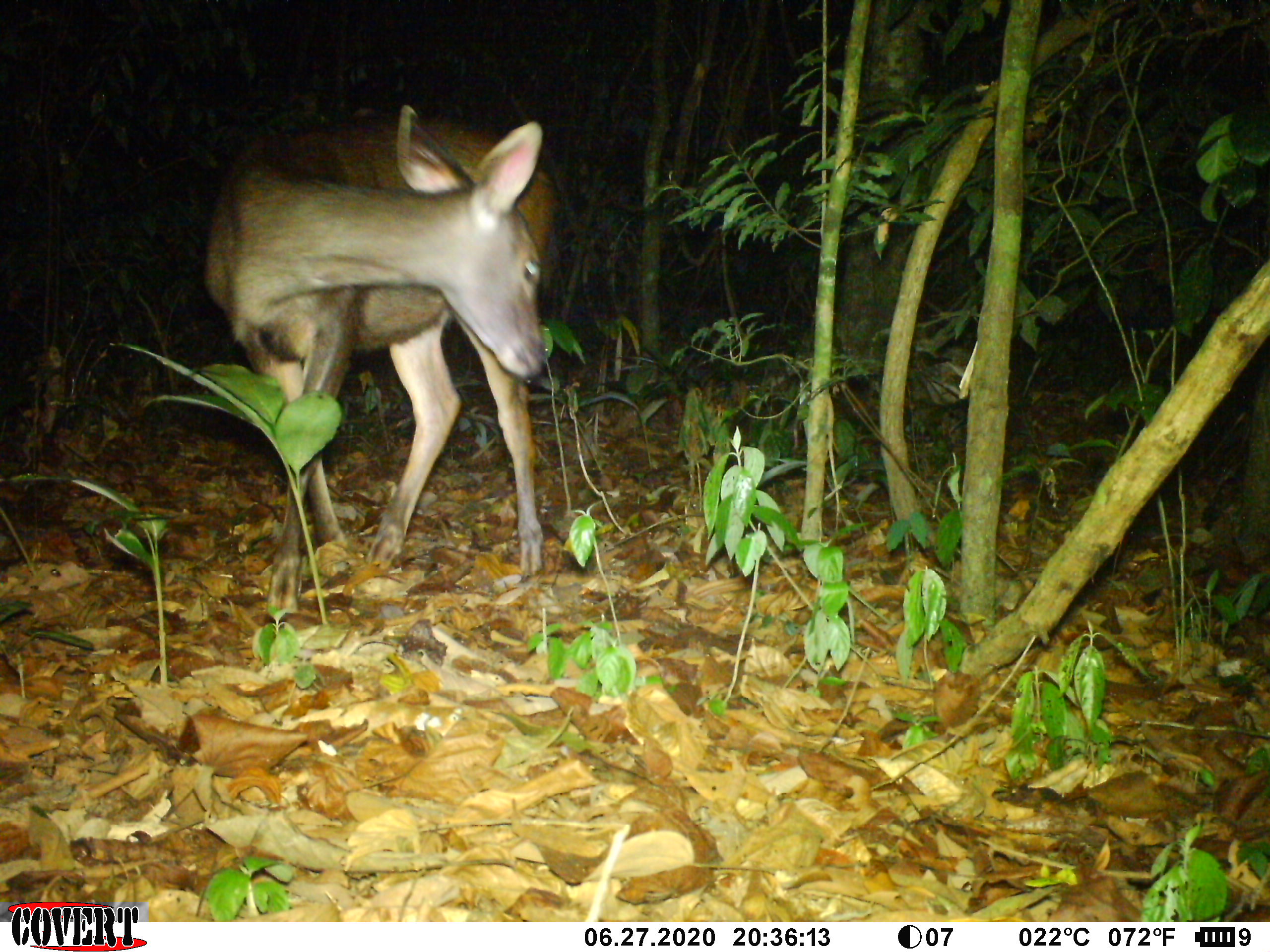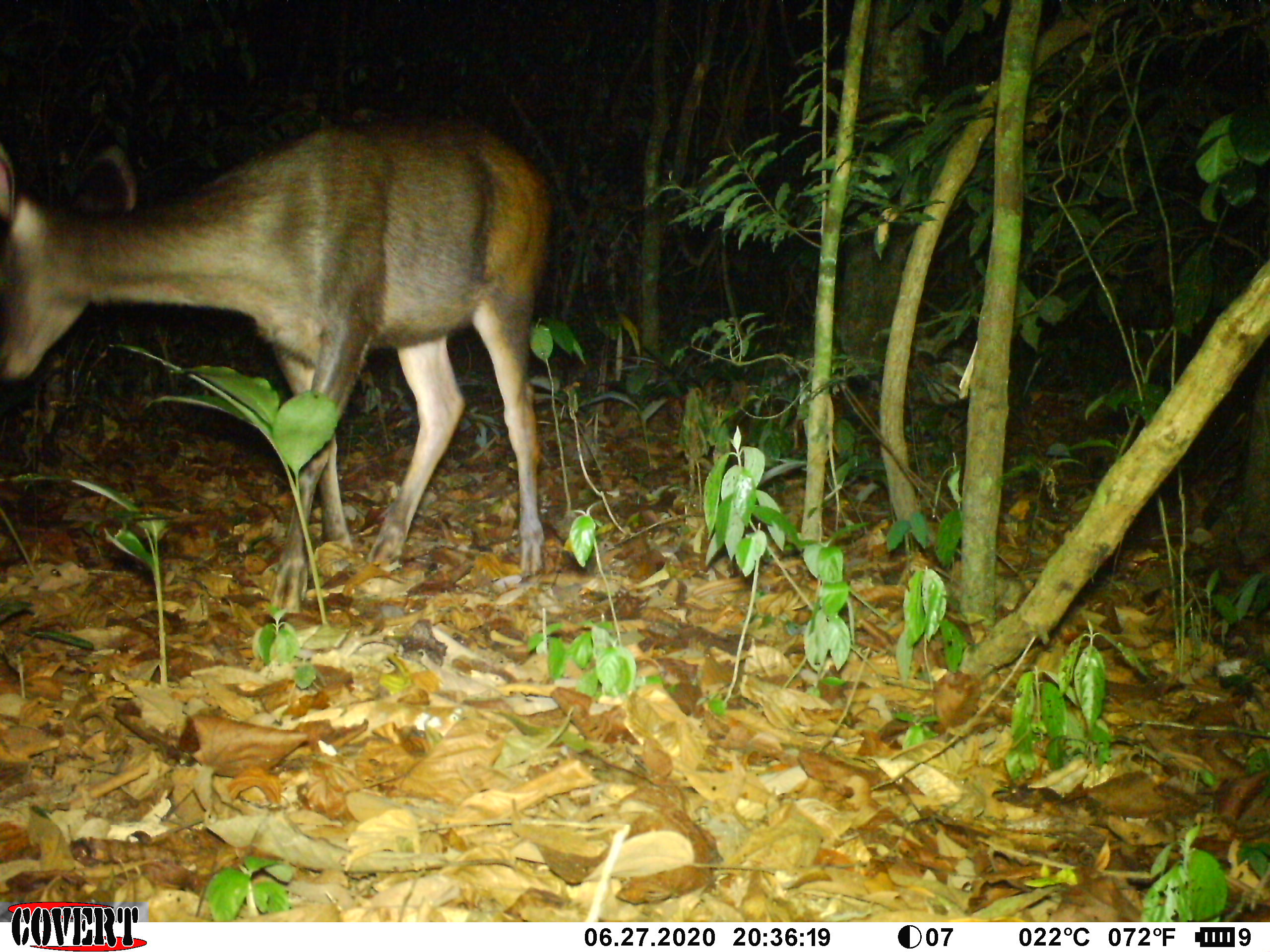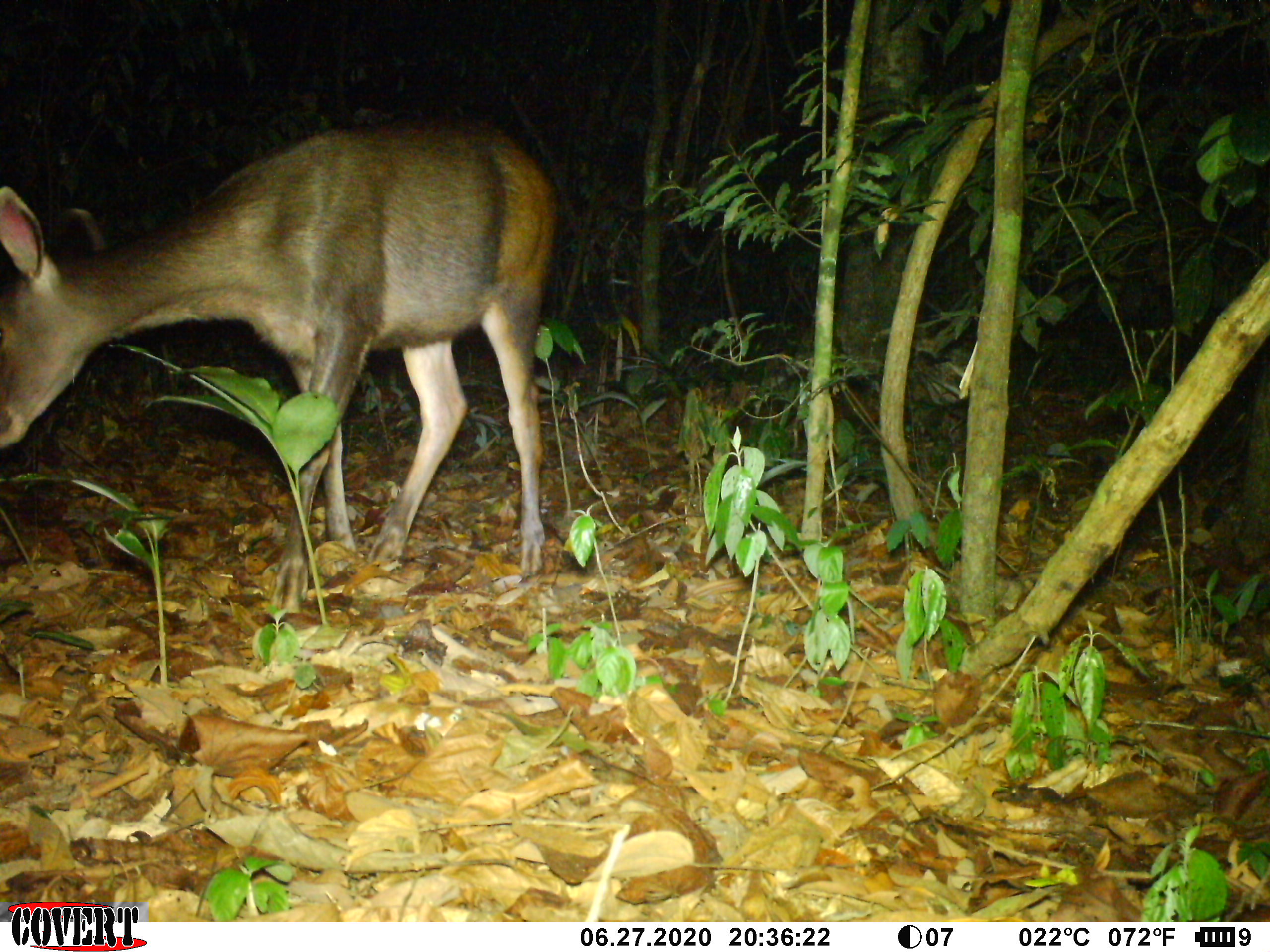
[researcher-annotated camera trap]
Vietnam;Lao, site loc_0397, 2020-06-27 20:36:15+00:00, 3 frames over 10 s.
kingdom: Animalia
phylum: Chordata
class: Mammalia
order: Artiodactyla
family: Cervidae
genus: Rusa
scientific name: Rusa unicolor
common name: sambar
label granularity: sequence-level